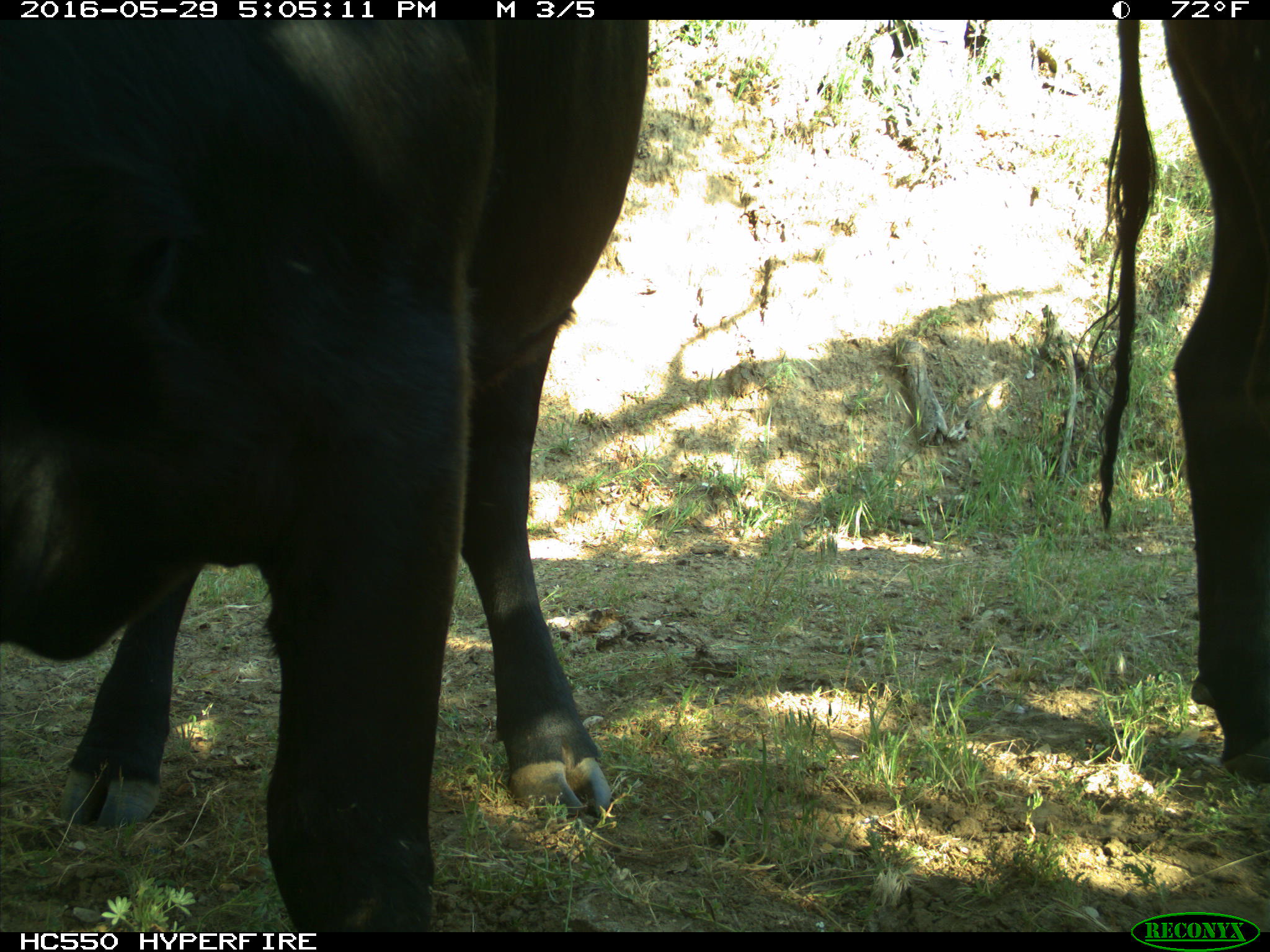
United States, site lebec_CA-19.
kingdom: Animalia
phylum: Chordata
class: Mammalia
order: Artiodactyla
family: Bovidae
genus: Bos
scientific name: Bos taurus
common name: domestic cow